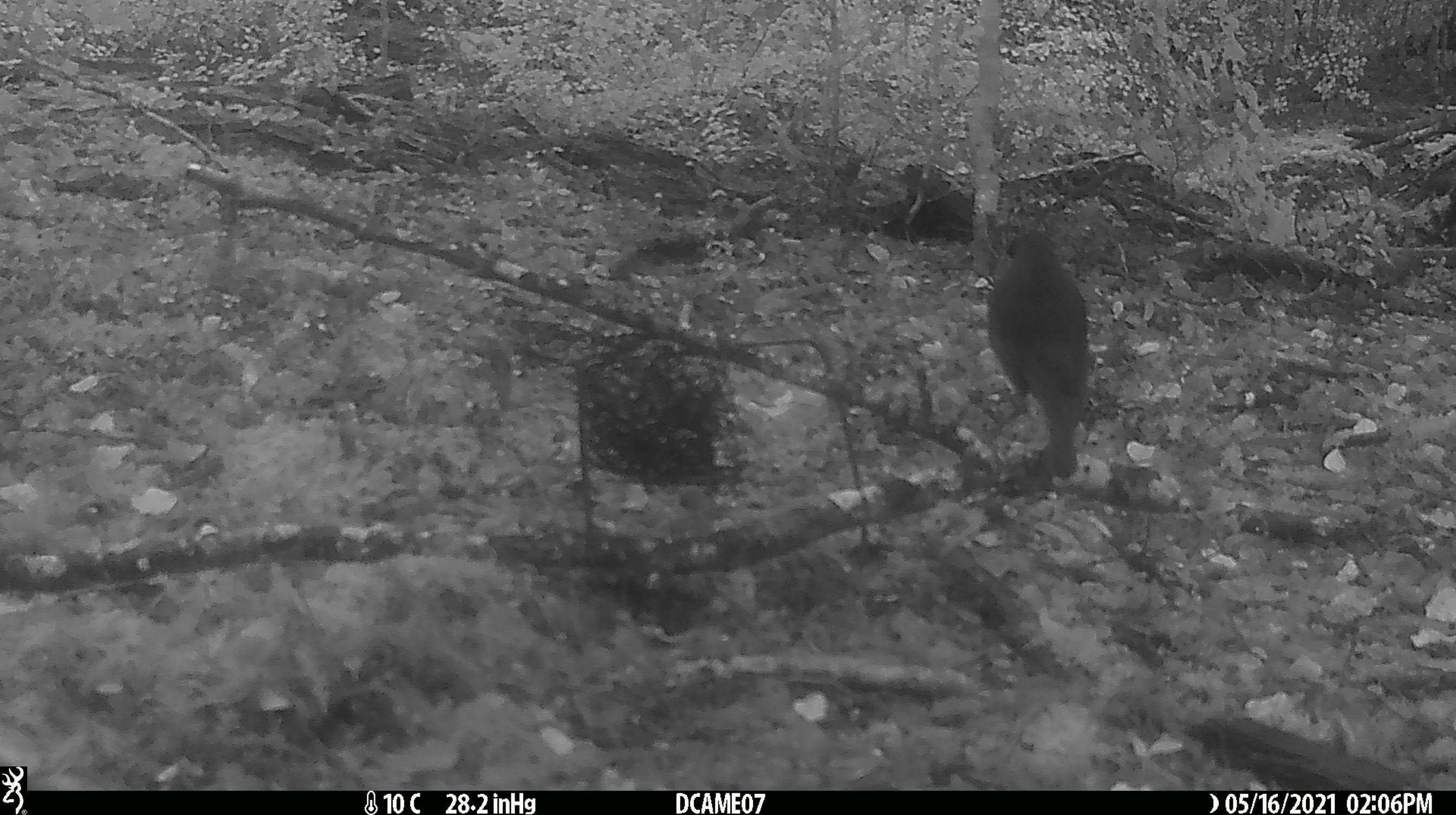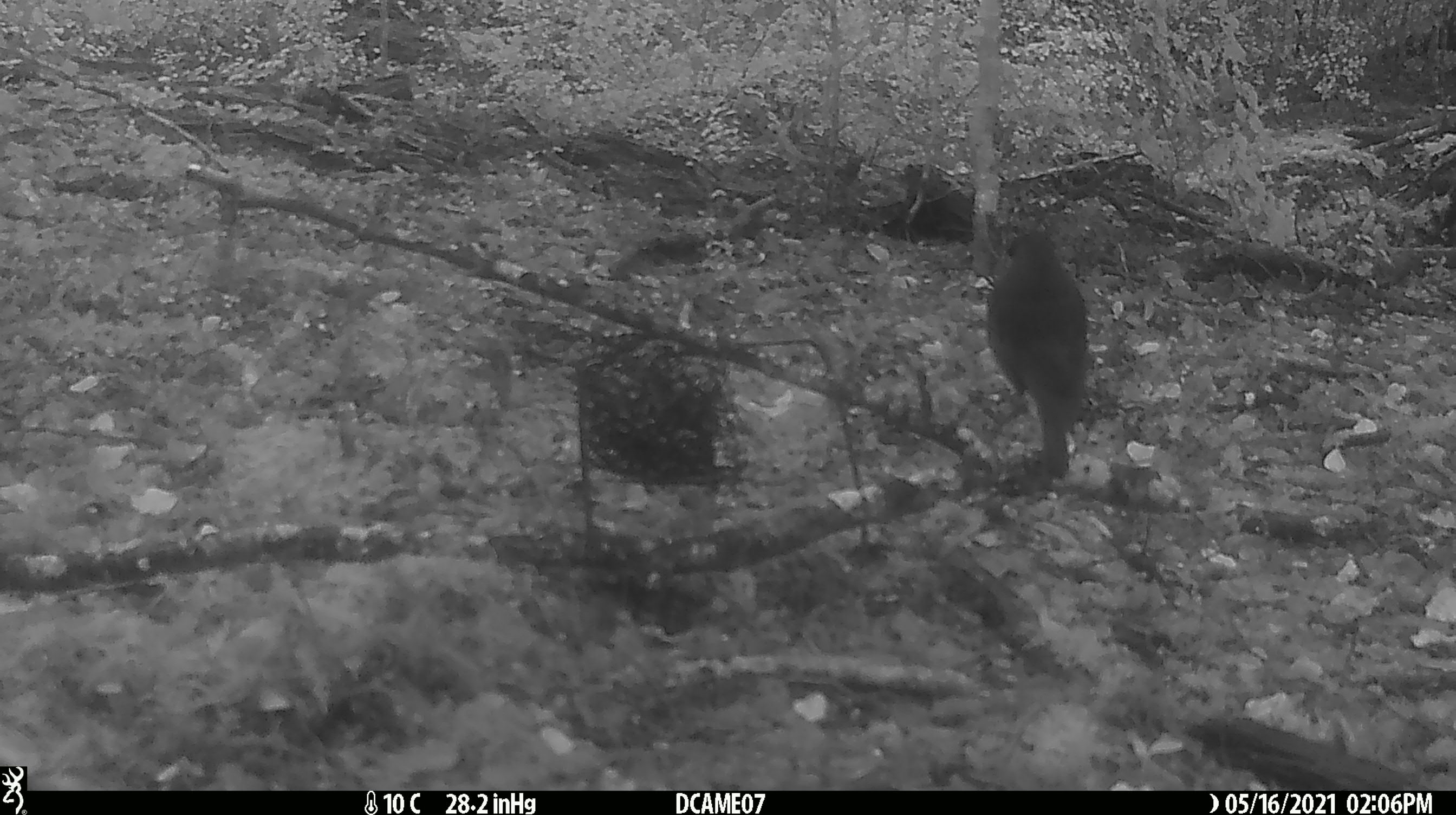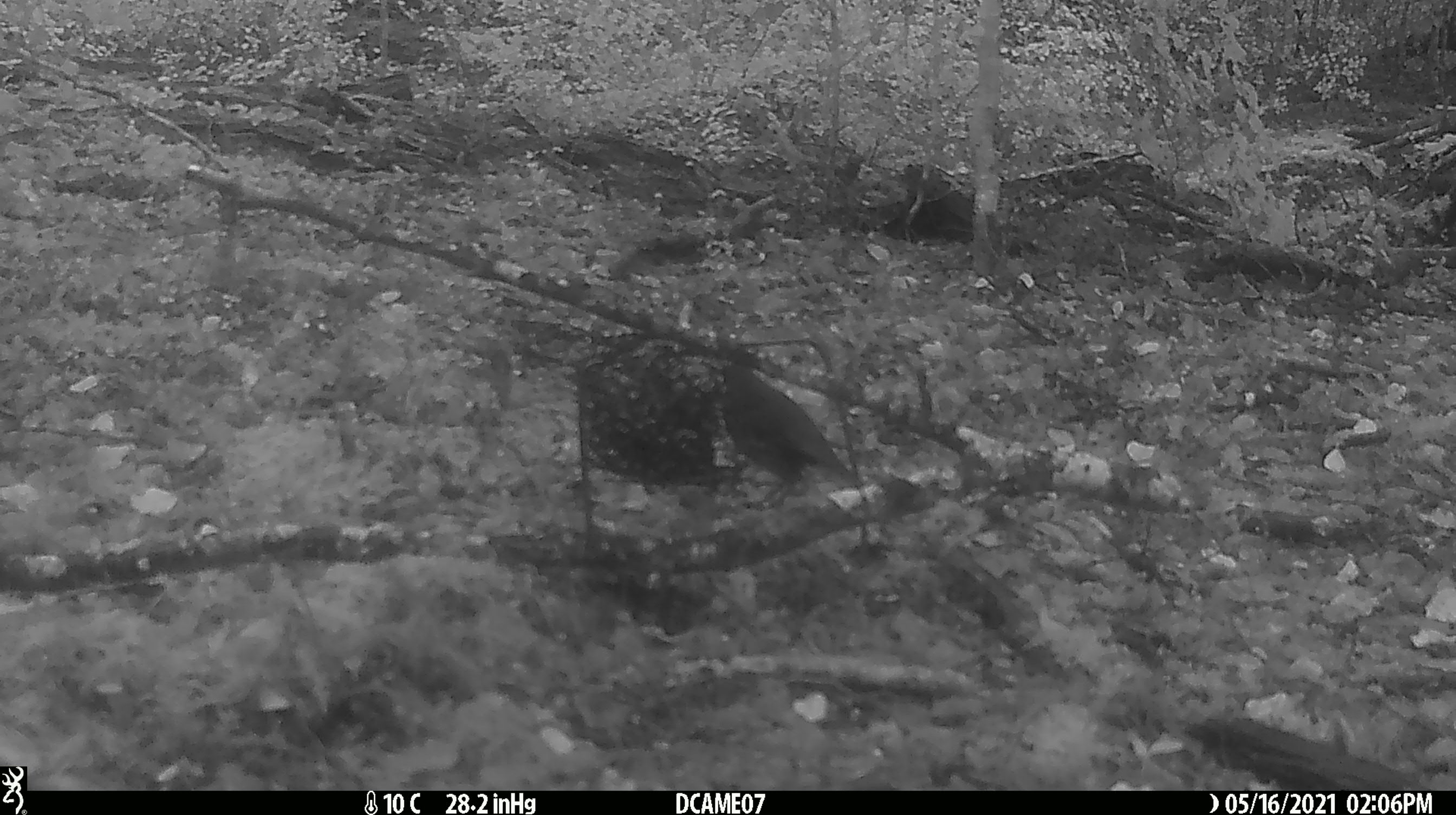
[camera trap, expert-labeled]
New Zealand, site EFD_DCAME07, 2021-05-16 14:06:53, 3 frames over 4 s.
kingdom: Animalia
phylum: Chordata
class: Aves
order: Passeriformes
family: Petroicidae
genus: Petroica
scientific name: Petroica australis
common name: new zealand robin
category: robin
Robin (new zealand robin) (Petroica australis).